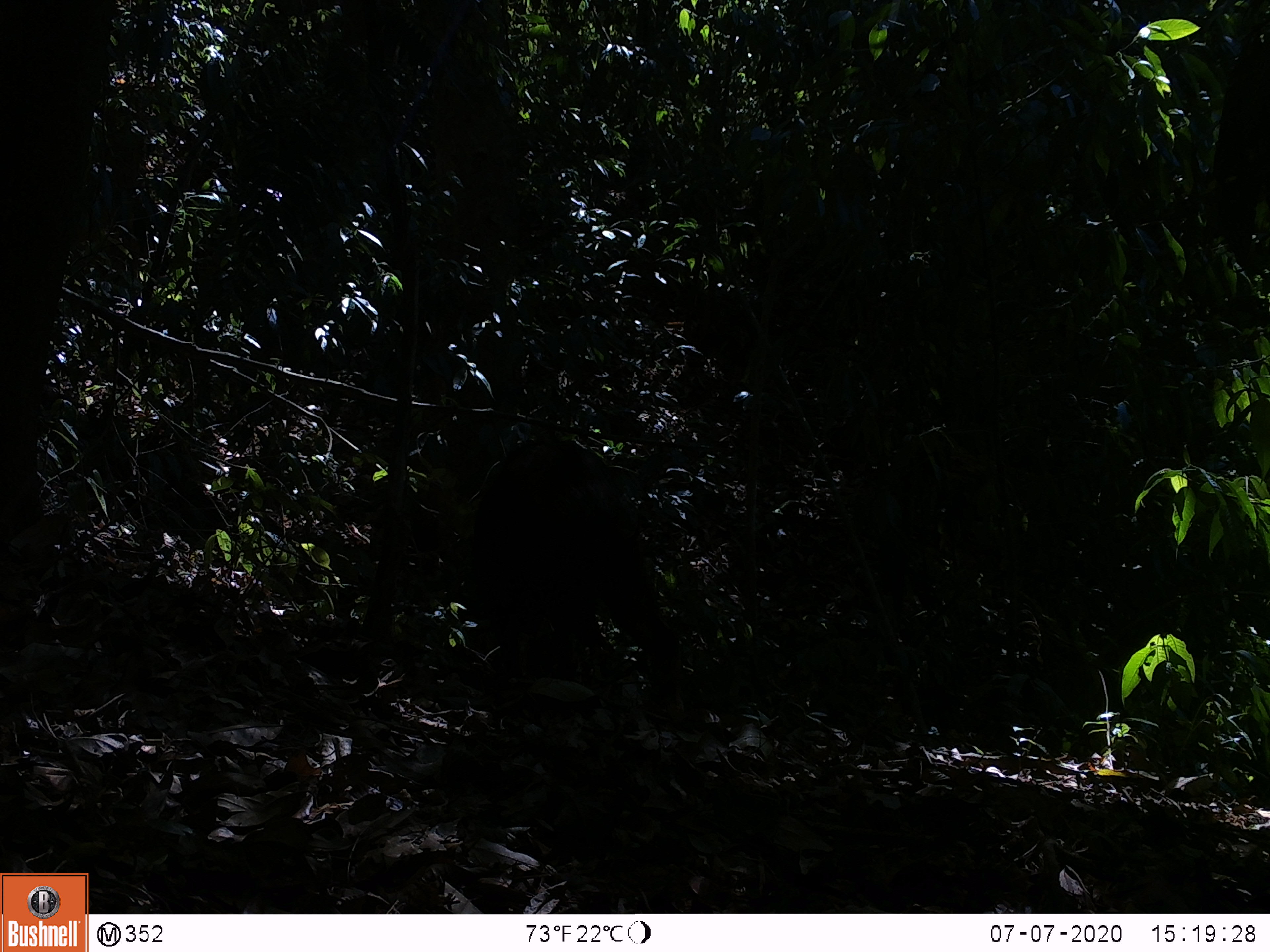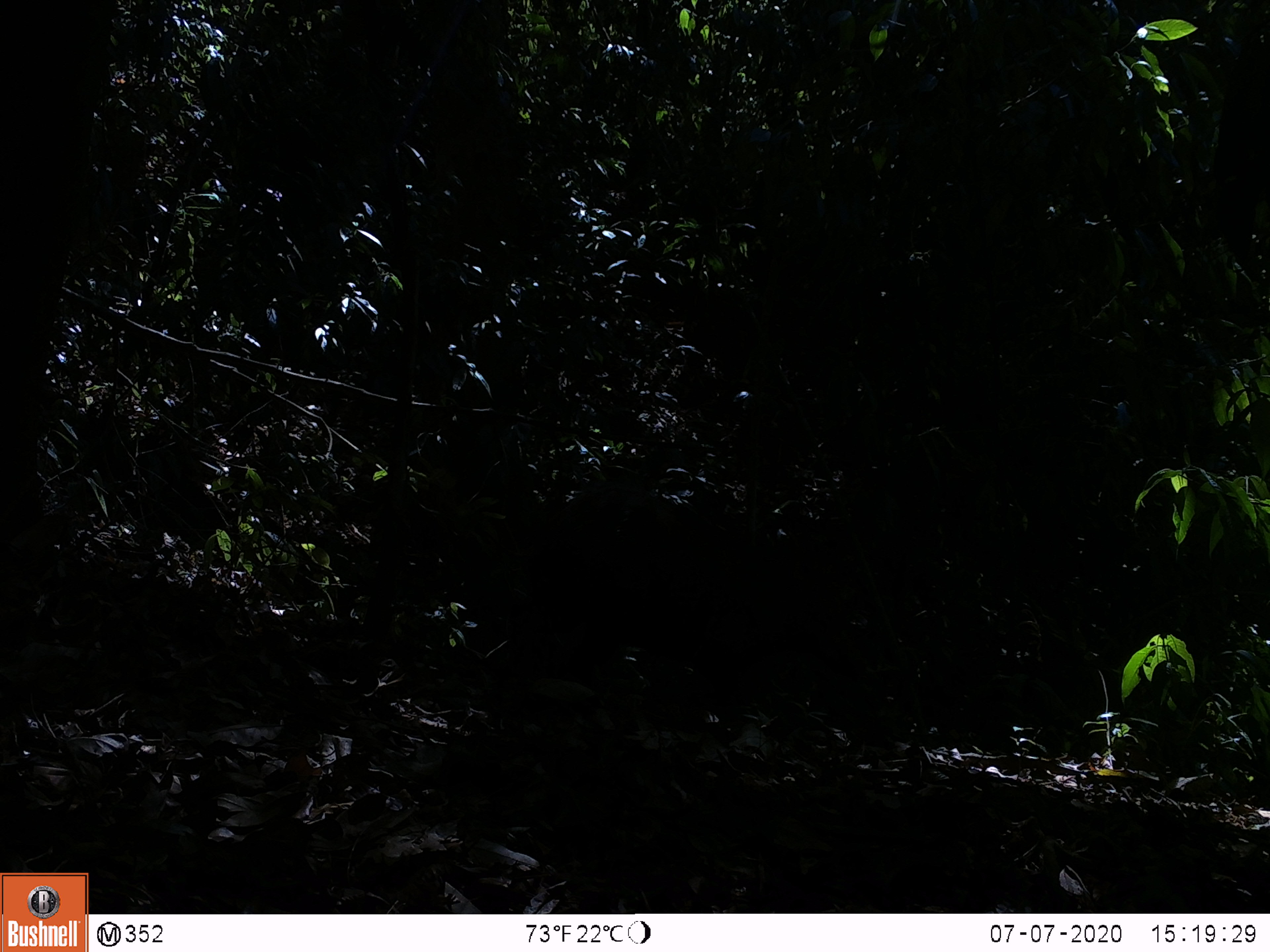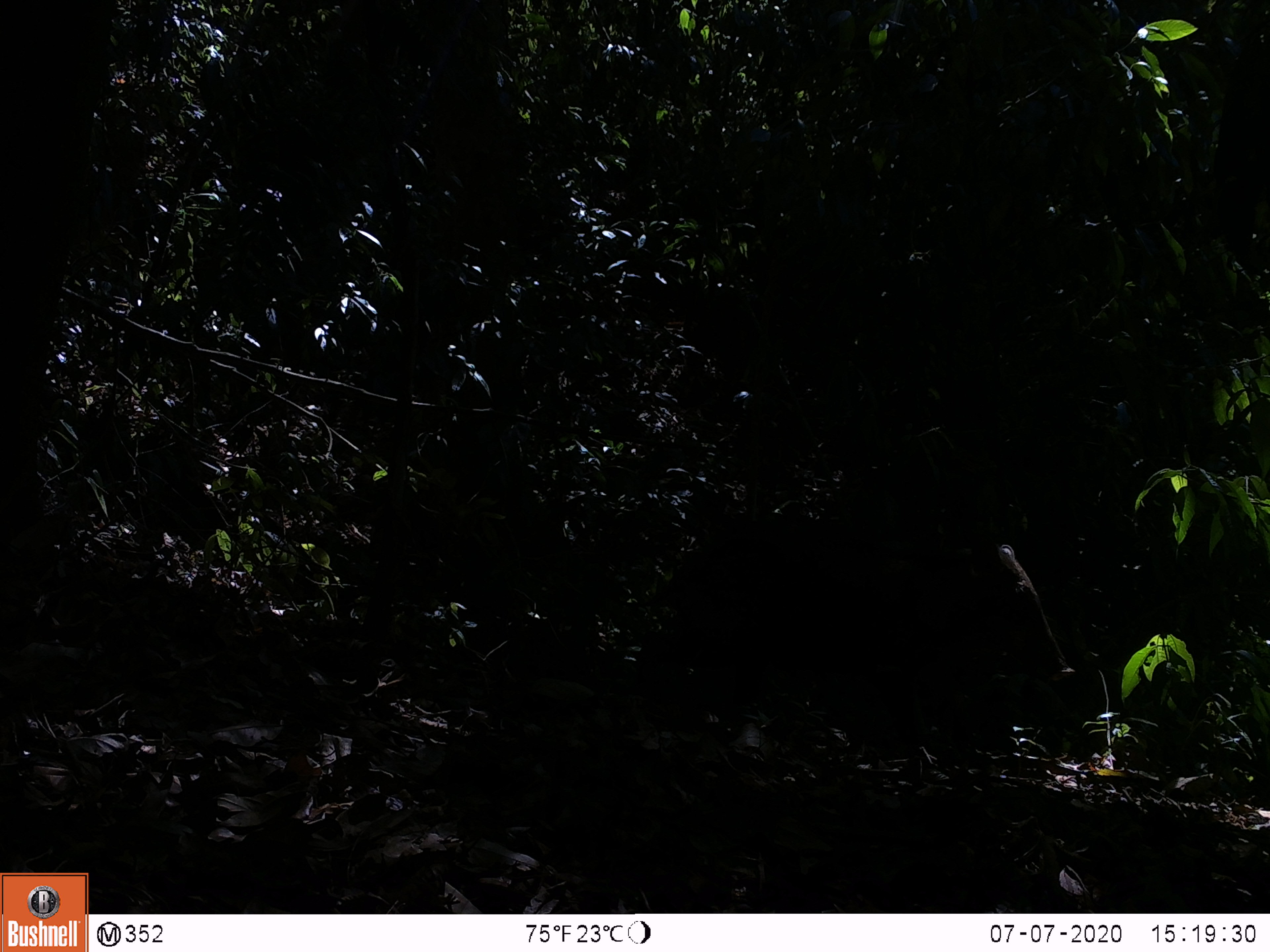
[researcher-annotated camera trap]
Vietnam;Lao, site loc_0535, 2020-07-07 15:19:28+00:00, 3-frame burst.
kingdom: Animalia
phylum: Chordata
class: Mammalia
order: Artiodactyla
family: Suidae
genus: Sus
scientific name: Sus scrofa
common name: eurasian wild pig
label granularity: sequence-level